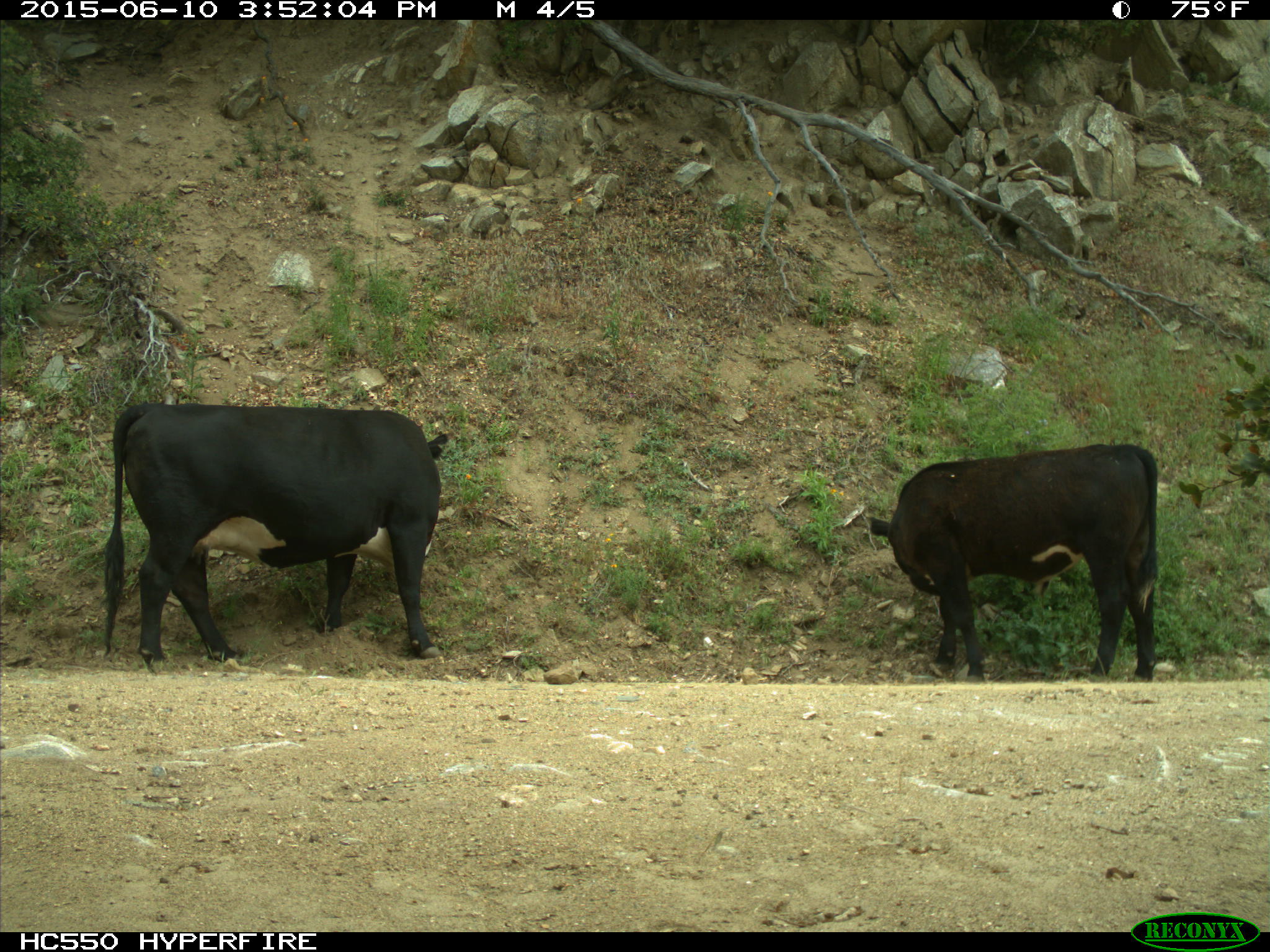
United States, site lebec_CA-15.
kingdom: Animalia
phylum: Chordata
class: Mammalia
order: Artiodactyla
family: Bovidae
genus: Bos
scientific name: Bos taurus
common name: domestic cow